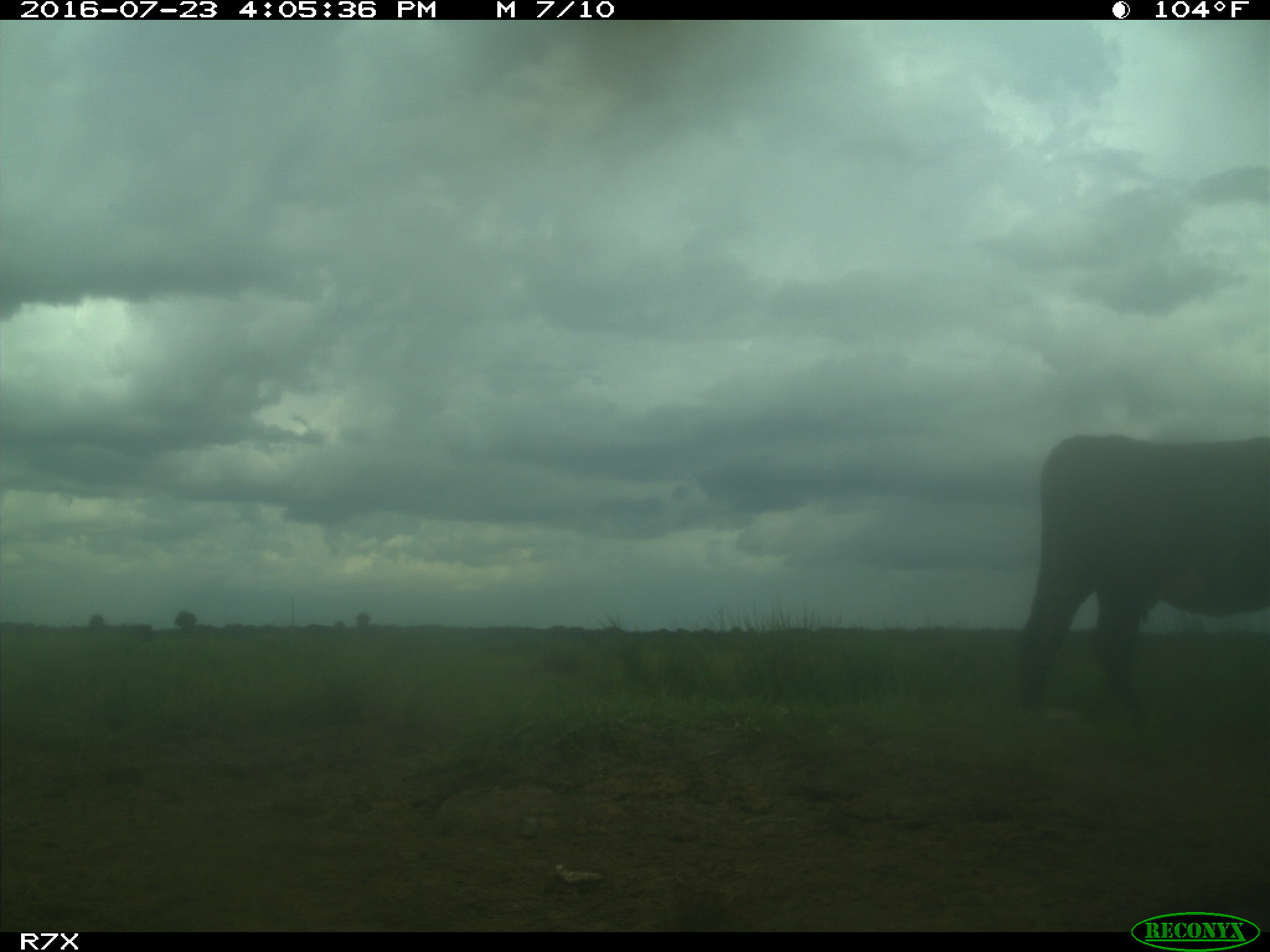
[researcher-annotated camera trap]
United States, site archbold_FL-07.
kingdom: Animalia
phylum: Chordata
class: Mammalia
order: Artiodactyla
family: Bovidae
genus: Bos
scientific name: Bos taurus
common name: domestic cow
Bos taurus (domestic cow).